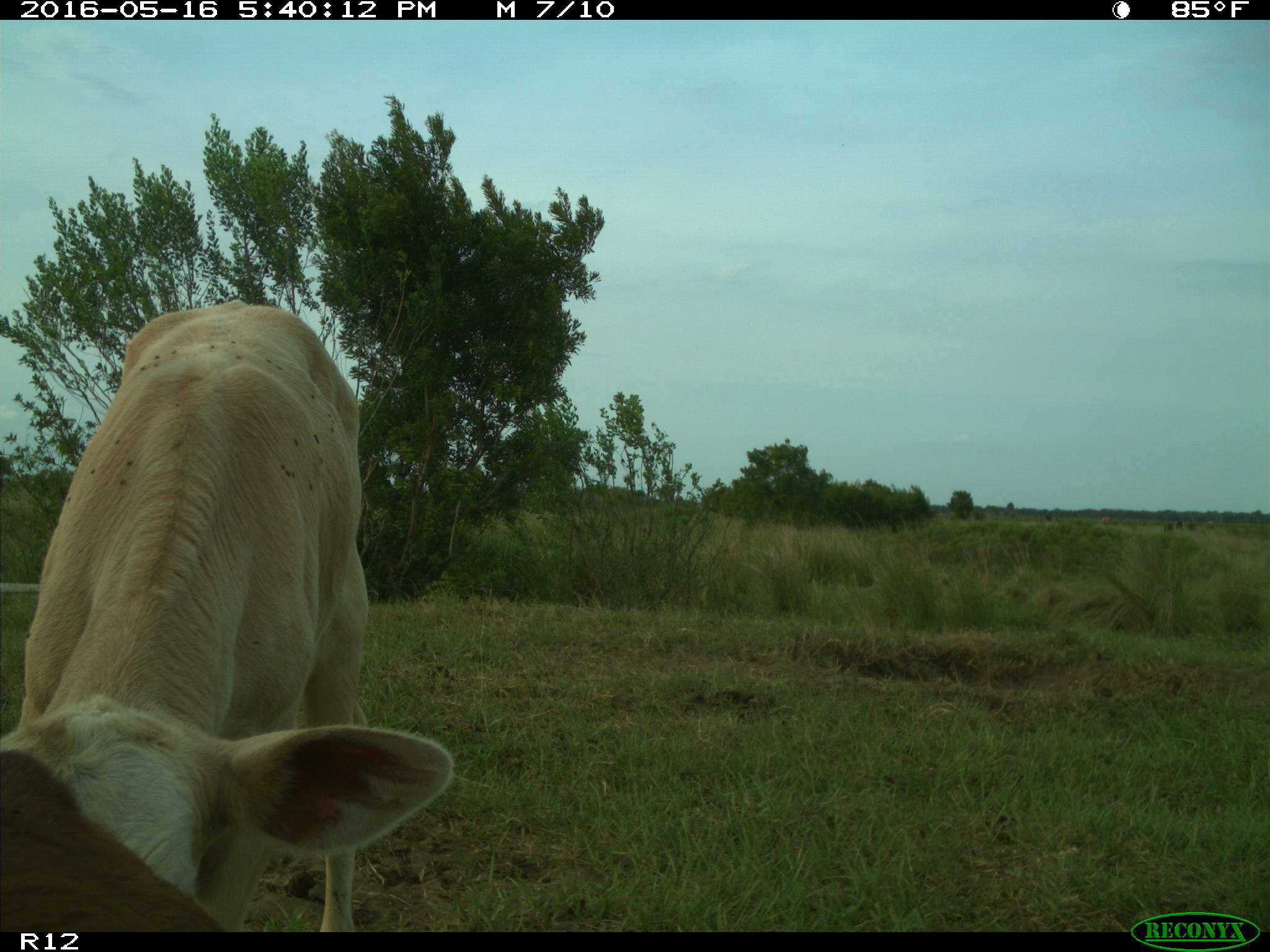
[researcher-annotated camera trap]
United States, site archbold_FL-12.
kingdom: Animalia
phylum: Chordata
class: Mammalia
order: Artiodactyla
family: Bovidae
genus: Bos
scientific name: Bos taurus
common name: domestic cow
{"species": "Bos taurus (domestic cow)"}